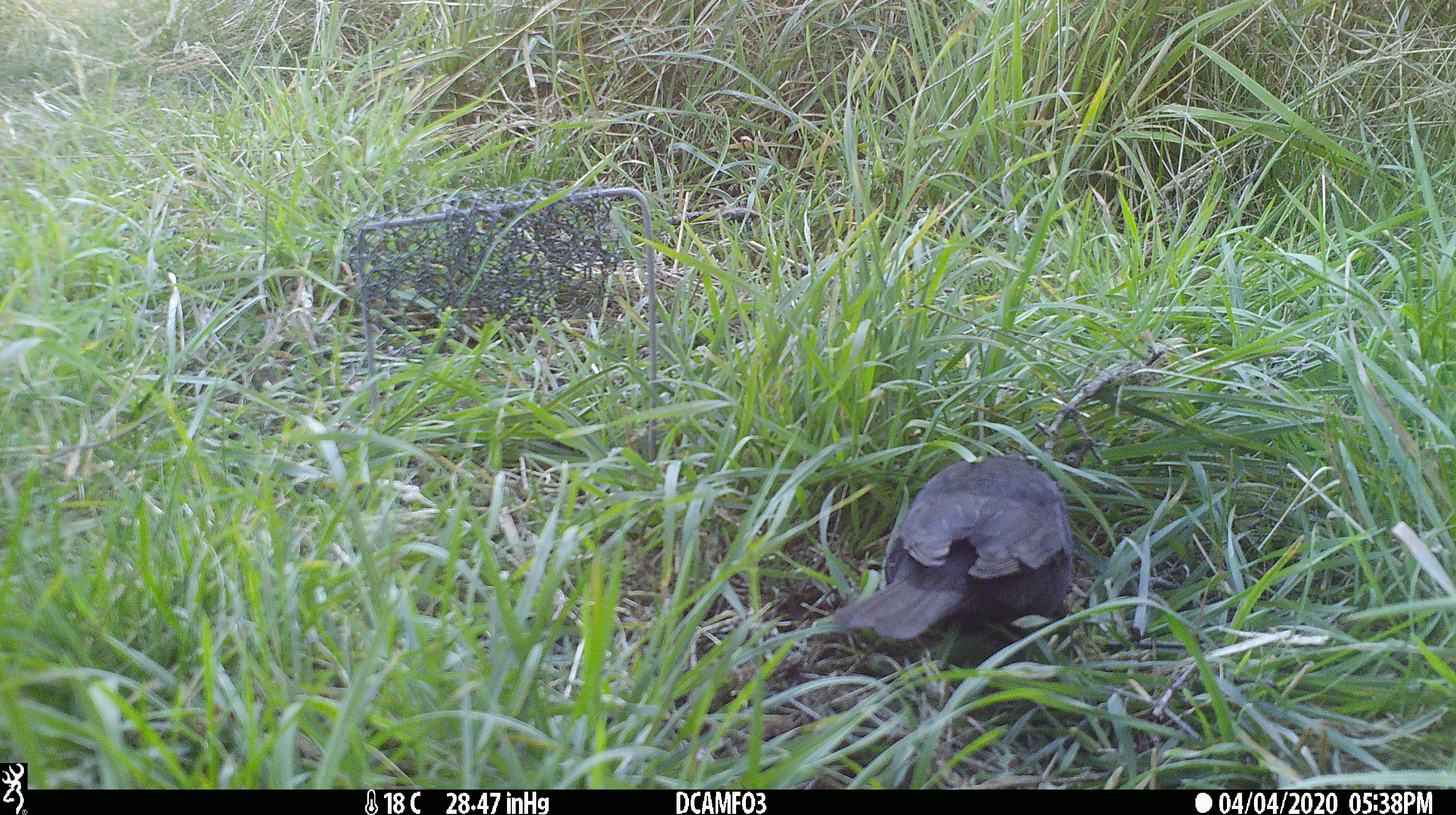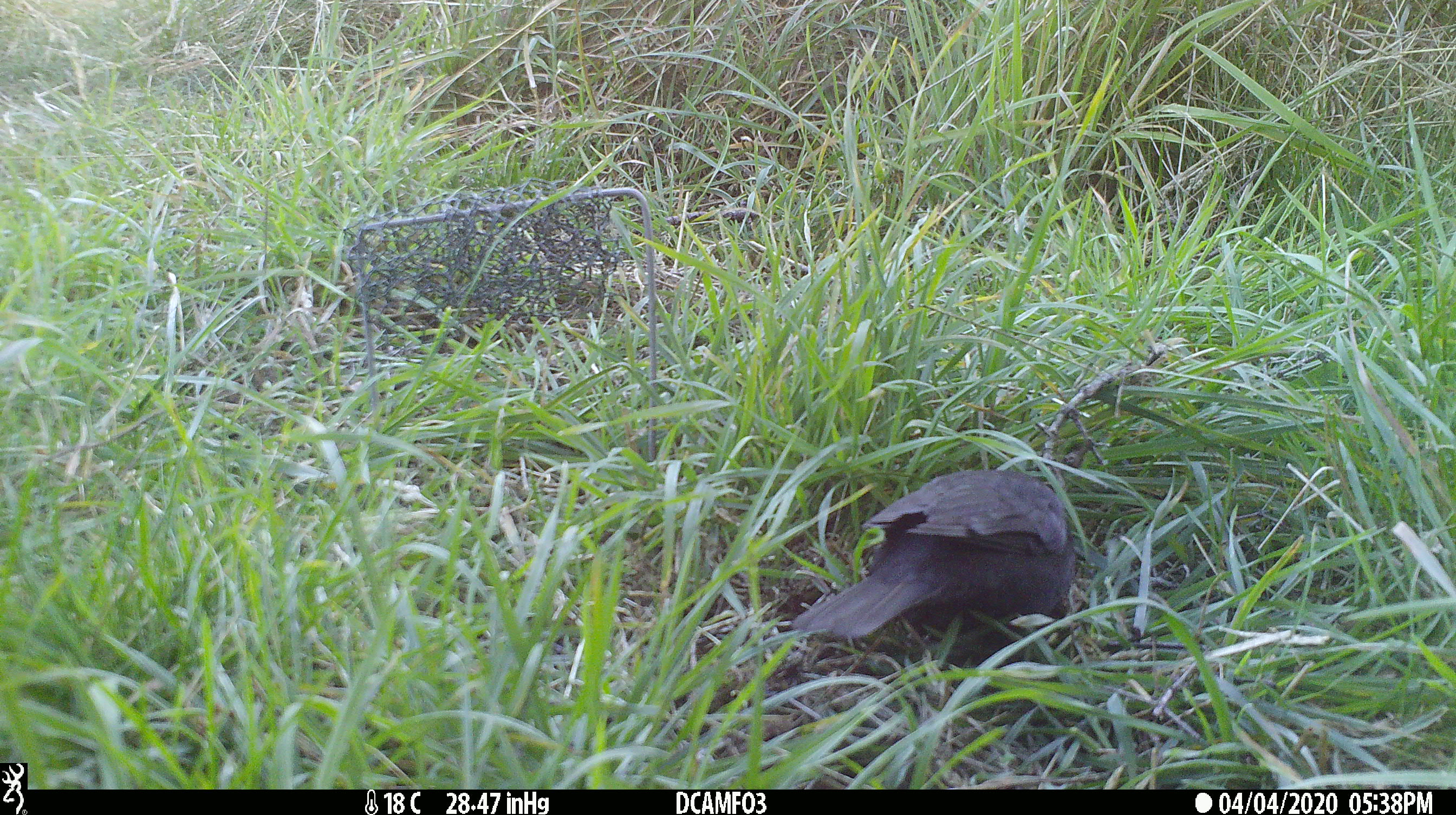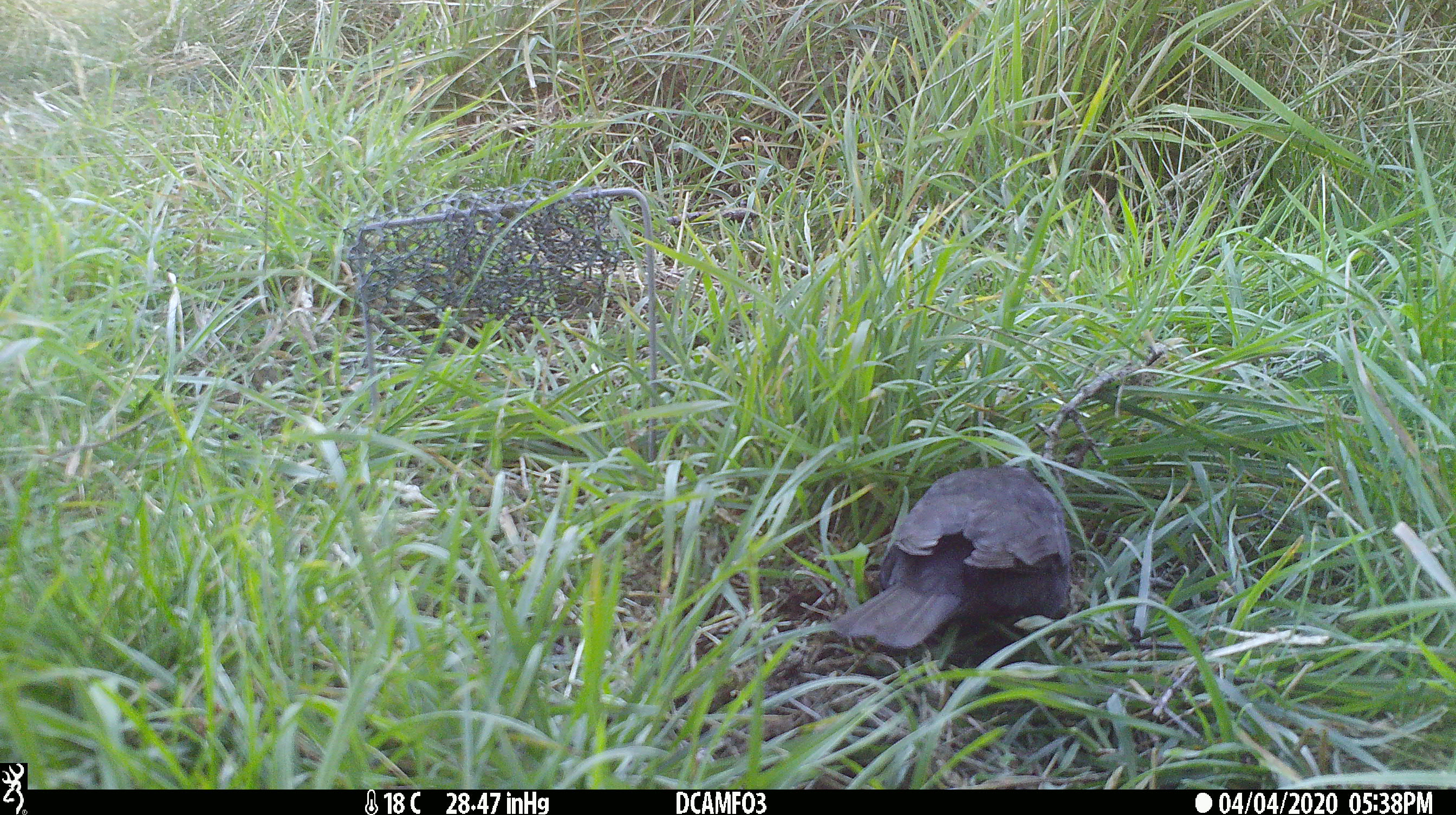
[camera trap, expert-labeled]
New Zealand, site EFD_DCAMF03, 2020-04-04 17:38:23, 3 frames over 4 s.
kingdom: Animalia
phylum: Chordata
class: Aves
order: Passeriformes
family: Turdidae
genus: Turdus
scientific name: Turdus merula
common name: eurasian blackbird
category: blackbird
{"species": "blackbird (eurasian blackbird) (Turdus merula)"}